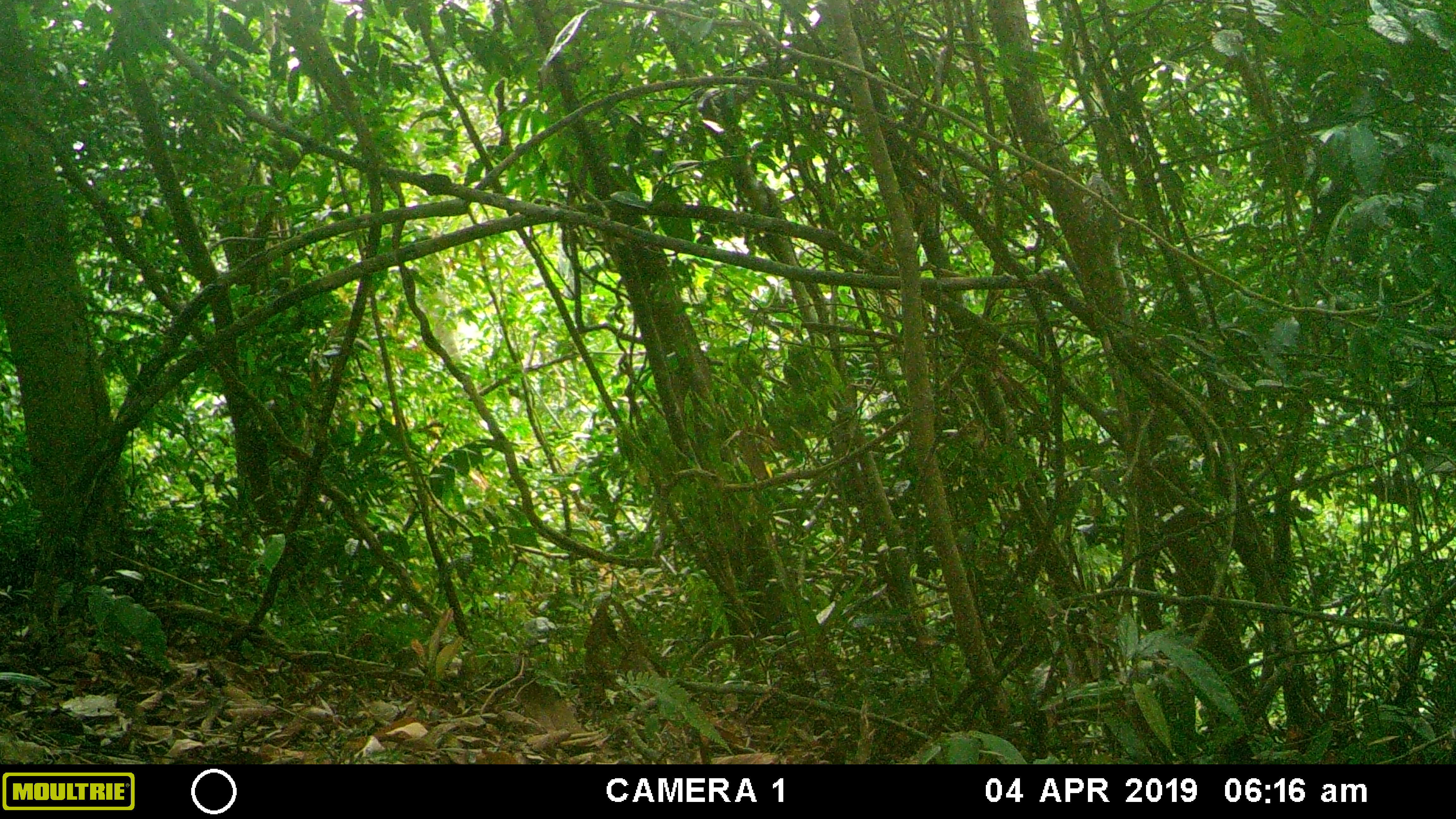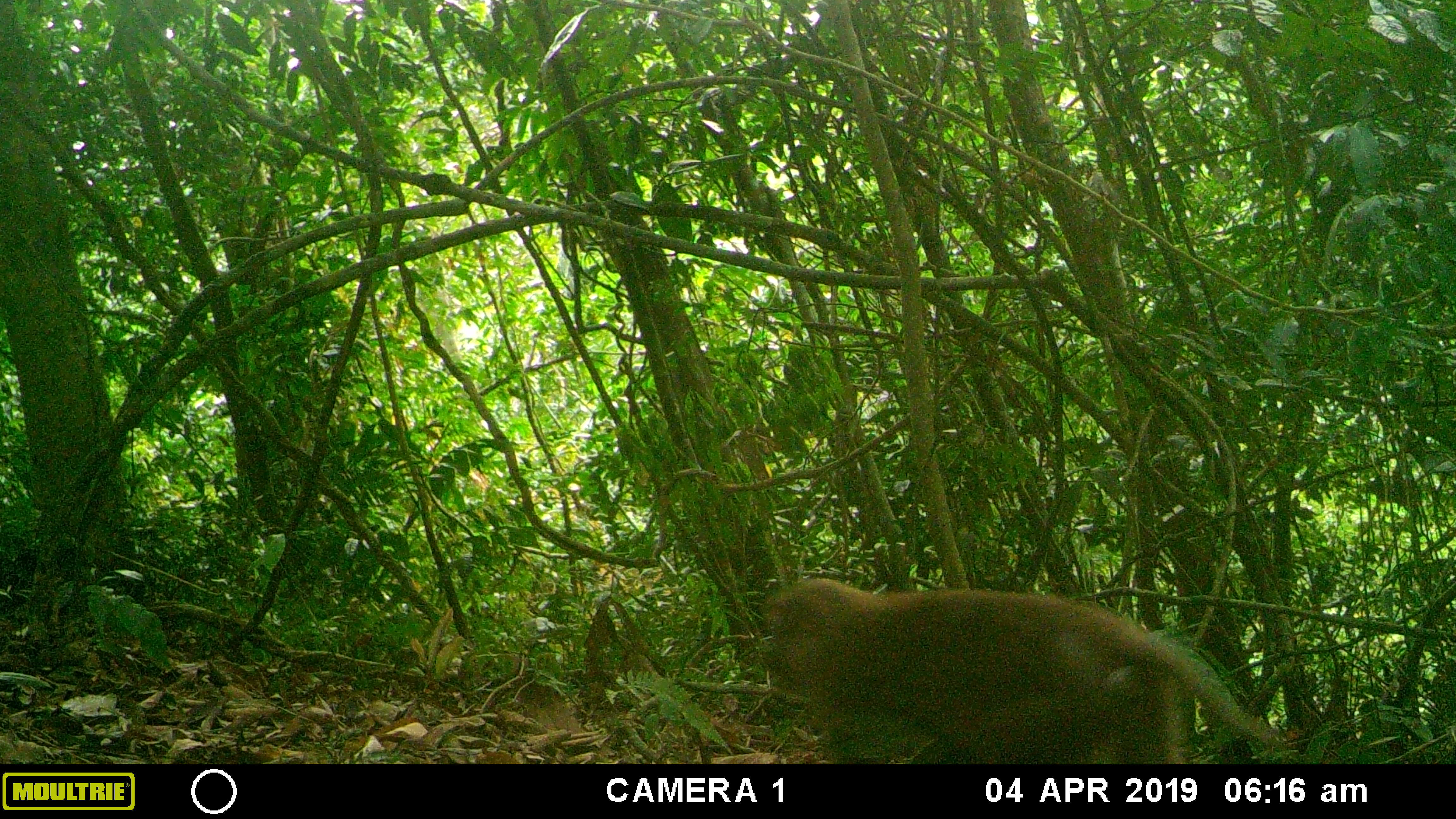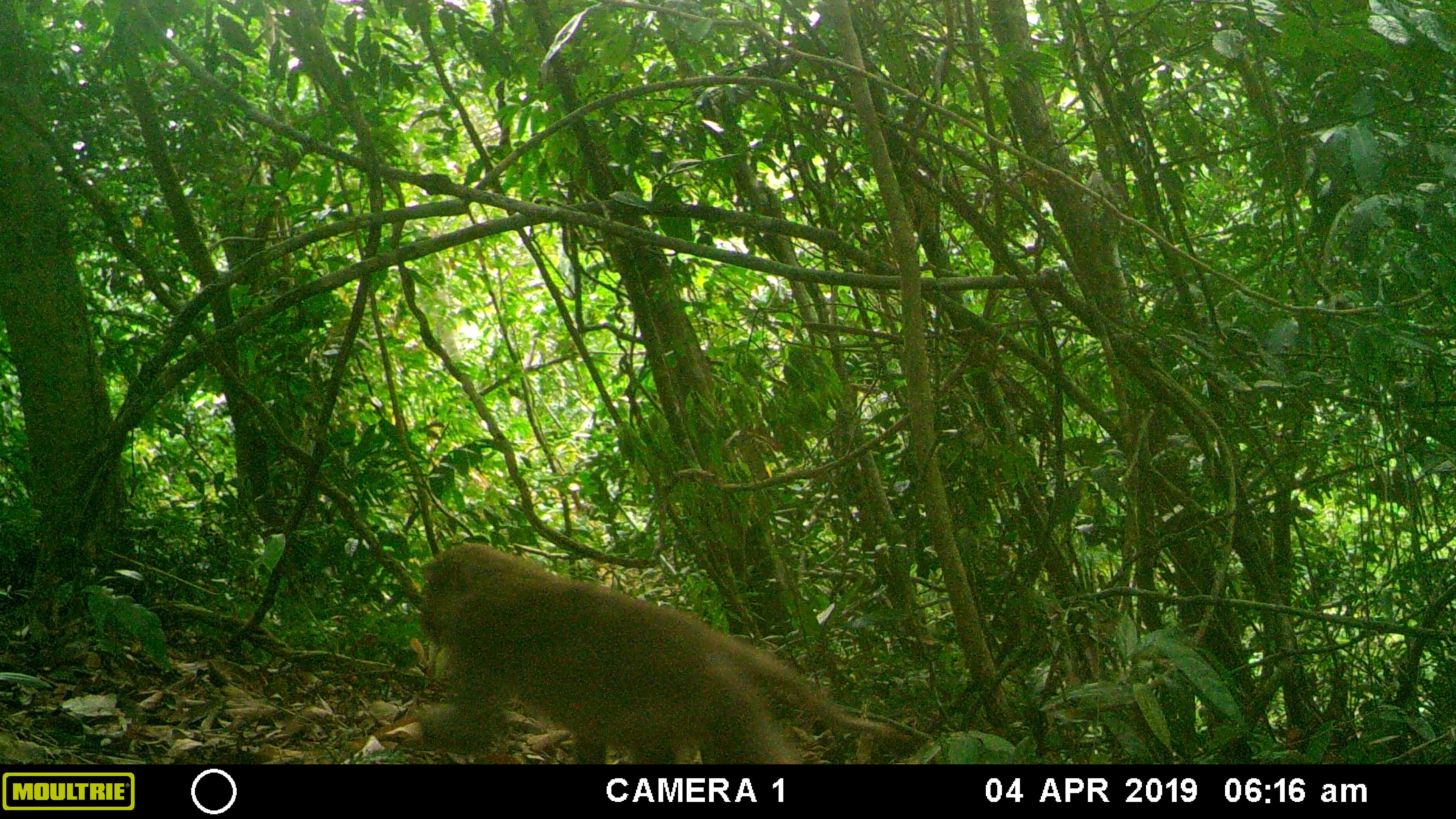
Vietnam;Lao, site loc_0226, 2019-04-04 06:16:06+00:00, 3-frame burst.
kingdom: Animalia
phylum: Chordata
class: Mammalia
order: Primates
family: Cercopithecidae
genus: Macaca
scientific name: Macaca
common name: macaques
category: assam or rhesus macaque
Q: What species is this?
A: Assam or rhesus macaque (macaques) (Macaca).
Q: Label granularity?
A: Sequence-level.